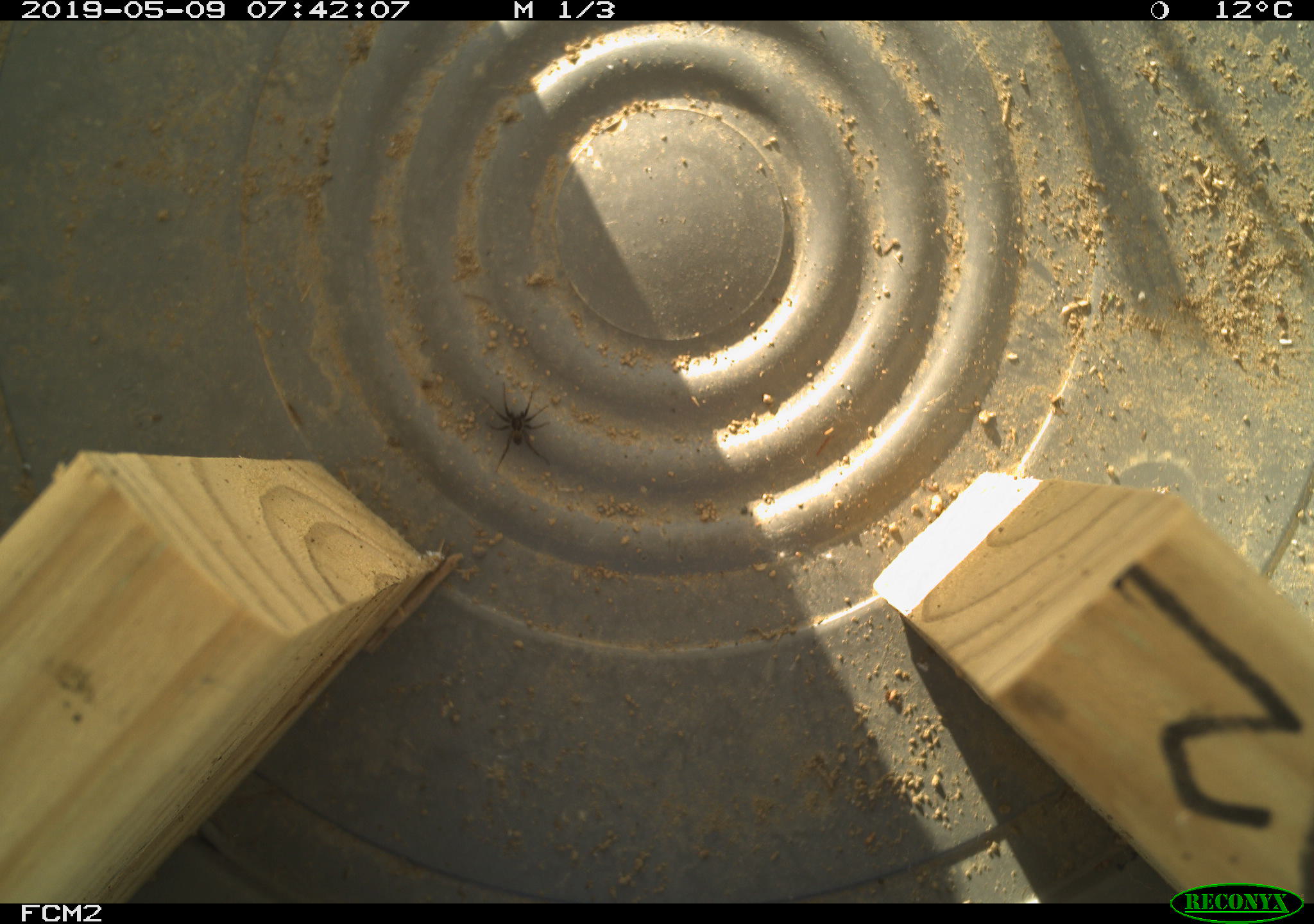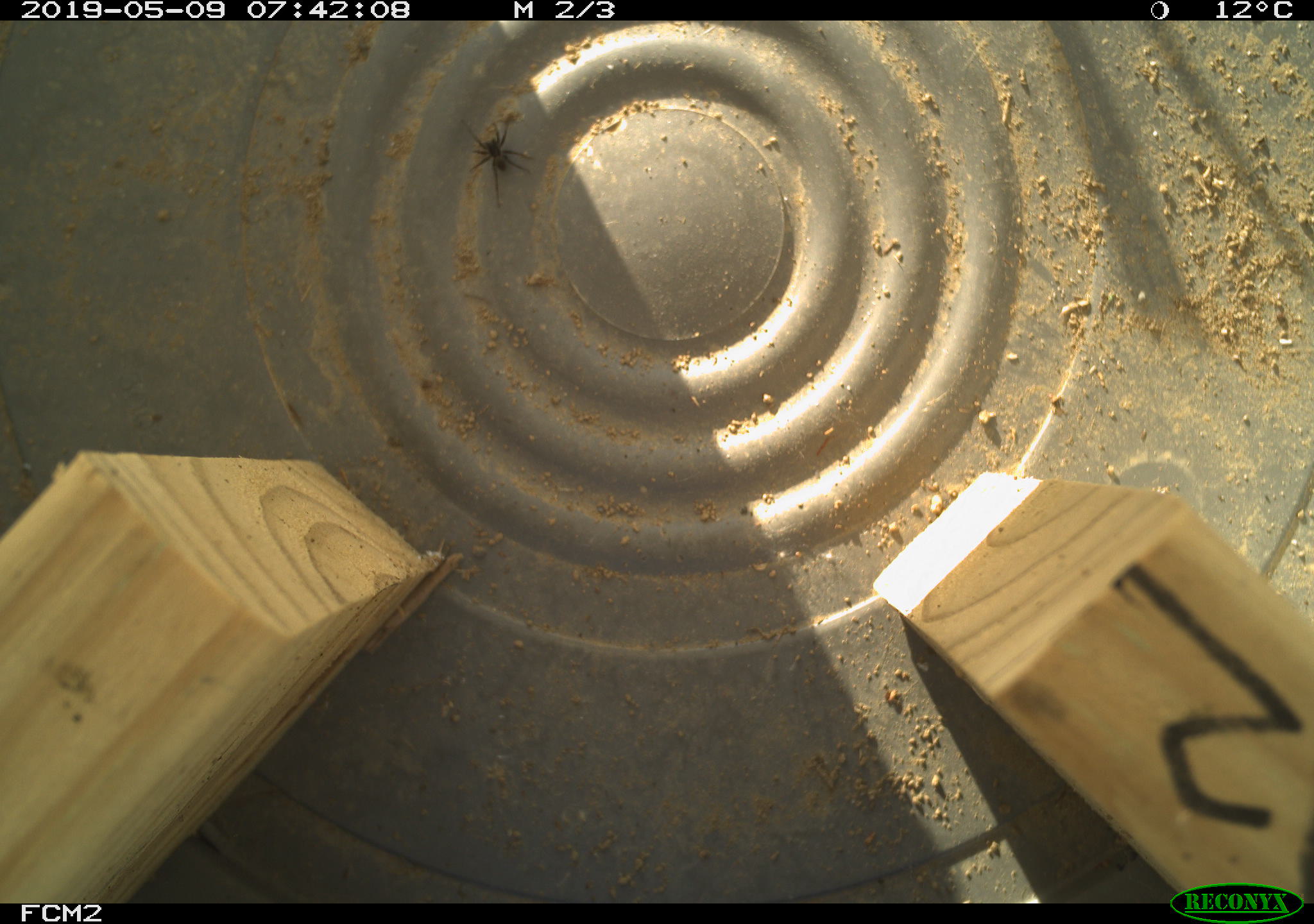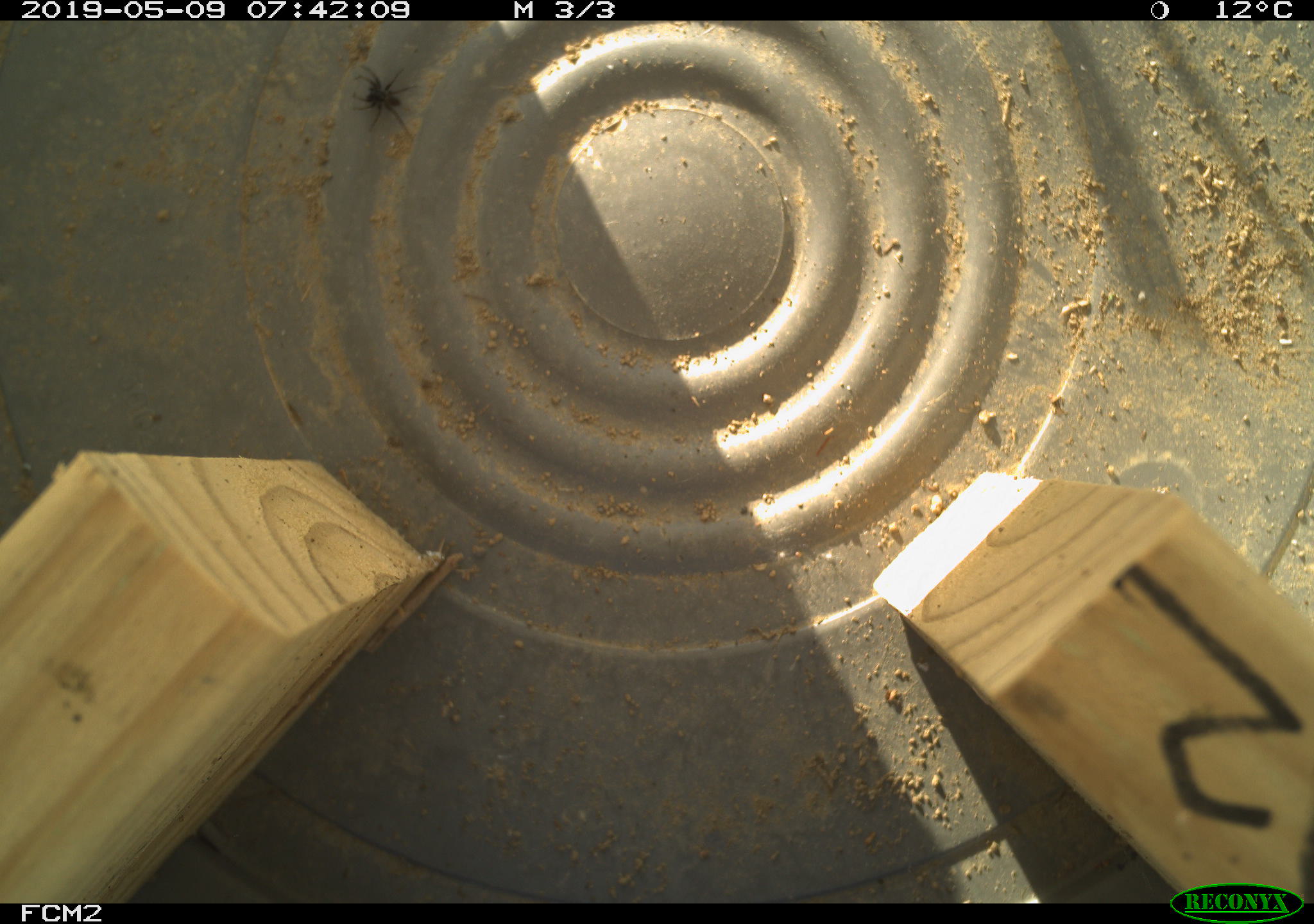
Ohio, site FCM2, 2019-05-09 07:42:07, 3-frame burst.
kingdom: Animalia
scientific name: Animalia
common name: animal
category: invertebrate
Invertebrate (animal) (Animalia).